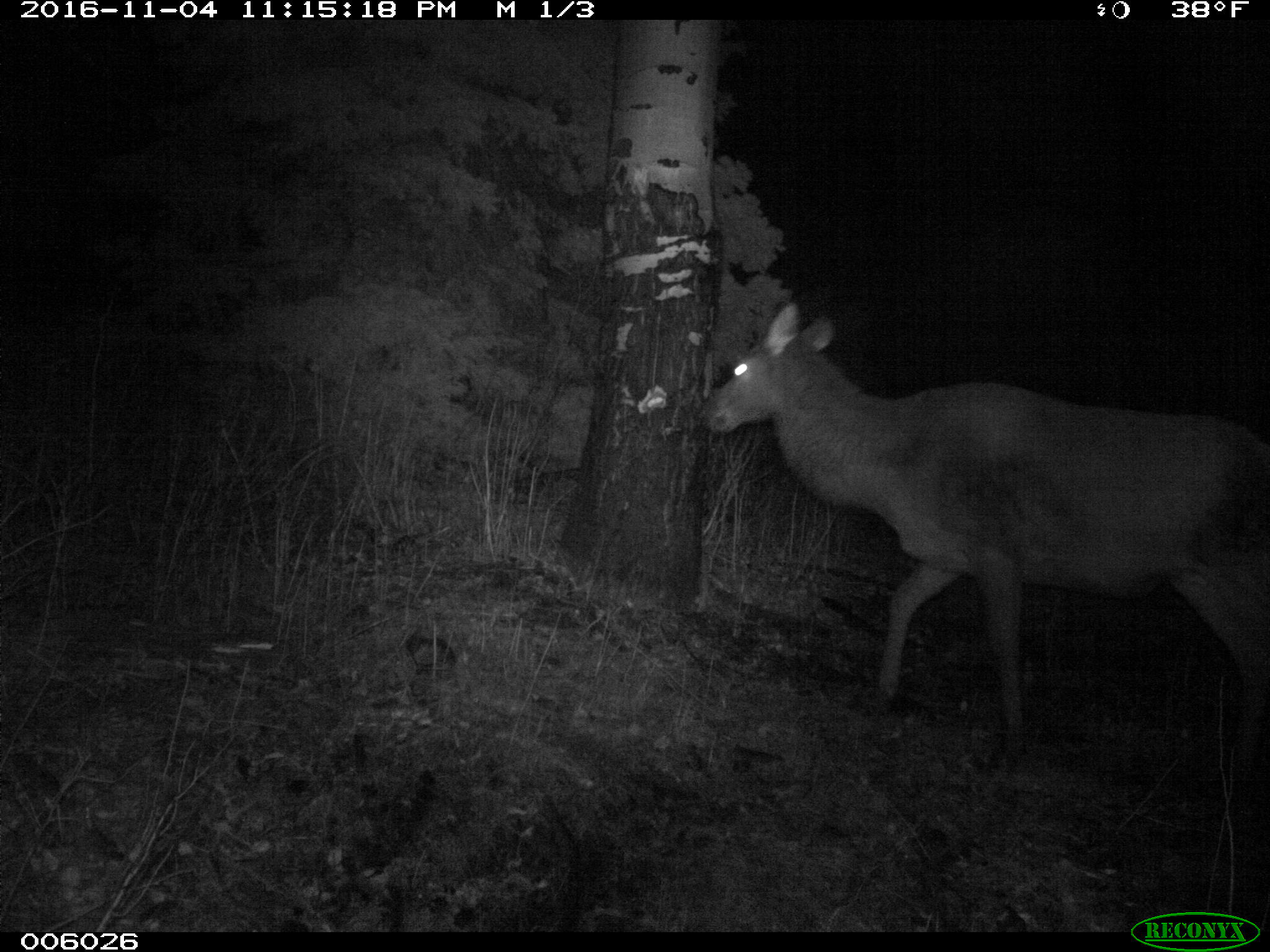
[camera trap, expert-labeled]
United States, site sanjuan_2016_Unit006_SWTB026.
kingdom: Animalia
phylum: Chordata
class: Mammalia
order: Artiodactyla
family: Cervidae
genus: Cervus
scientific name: Cervus elaphus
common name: red deer